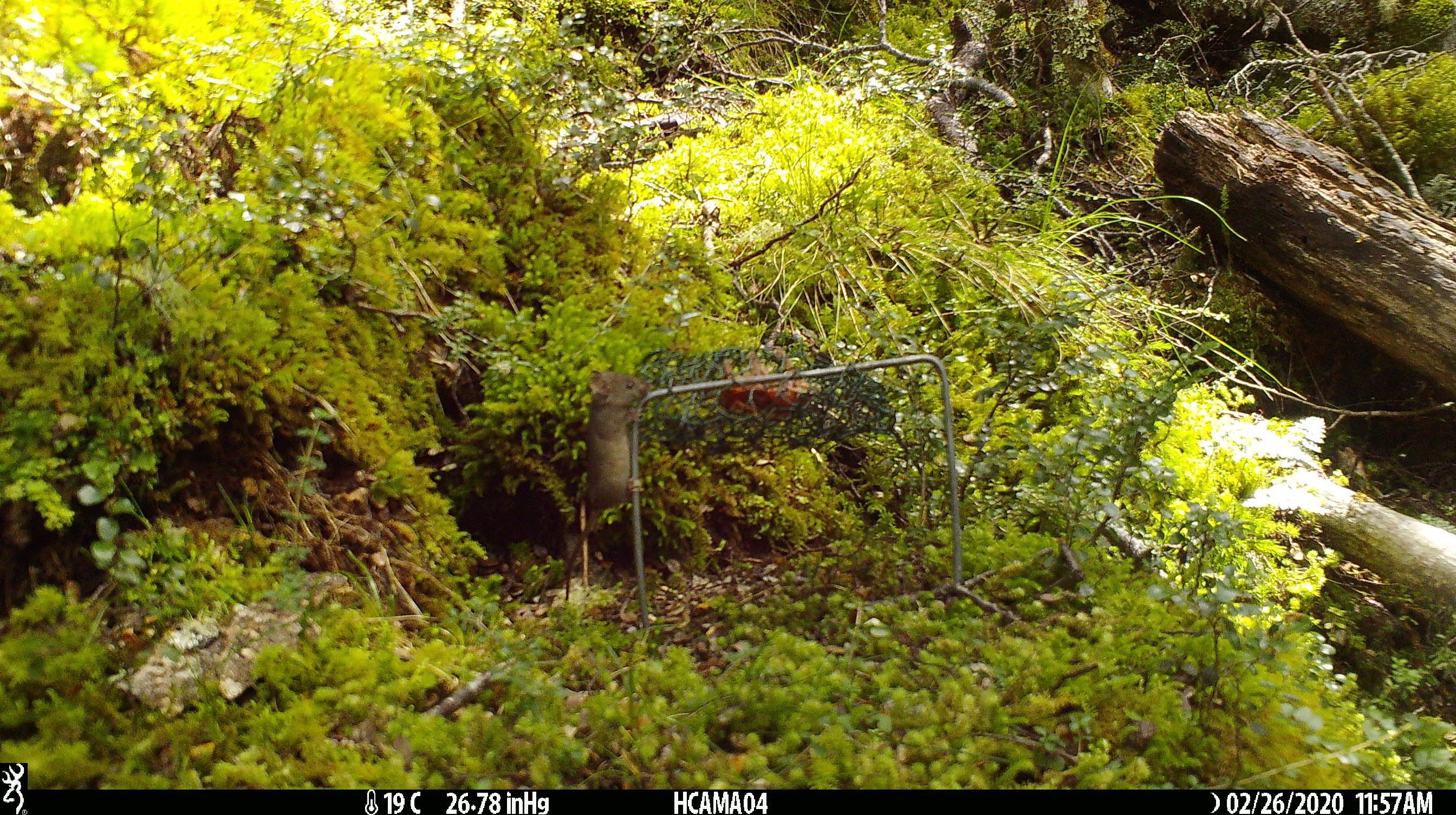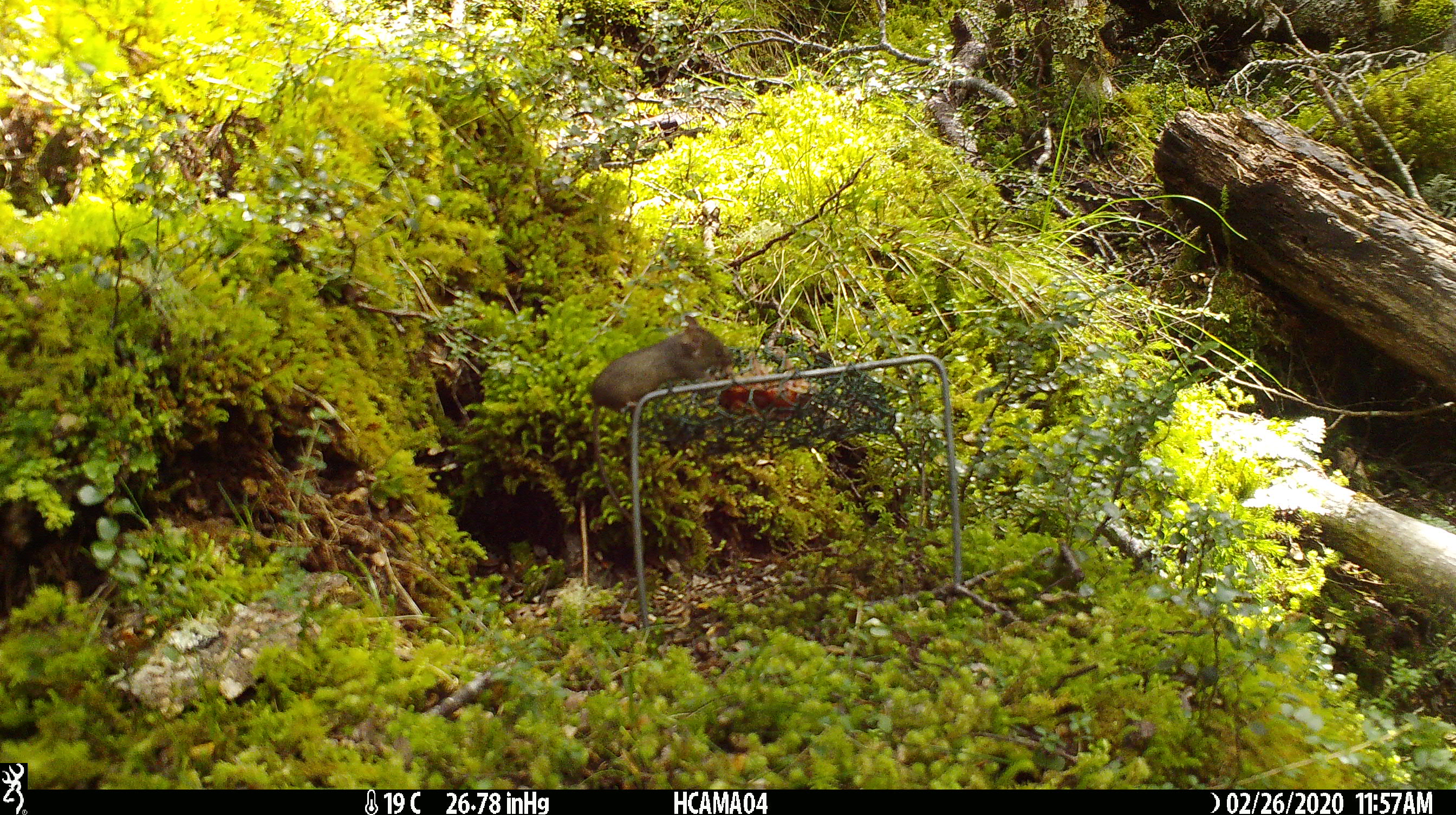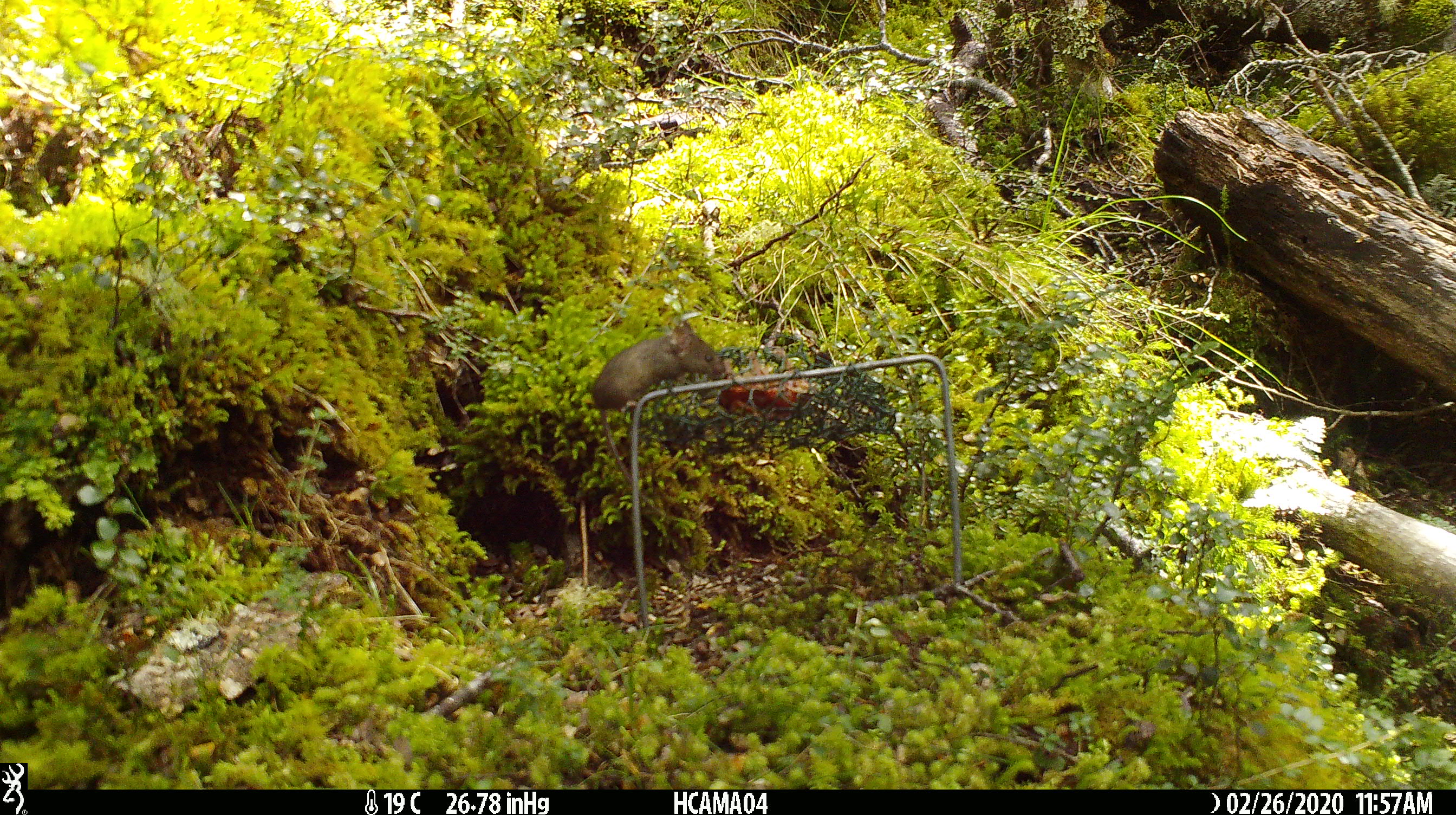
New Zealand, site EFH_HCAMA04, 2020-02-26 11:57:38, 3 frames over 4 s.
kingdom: Animalia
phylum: Chordata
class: Mammalia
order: Rodentia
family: Muridae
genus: Mus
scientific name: Mus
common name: mouse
Mouse (Mus).